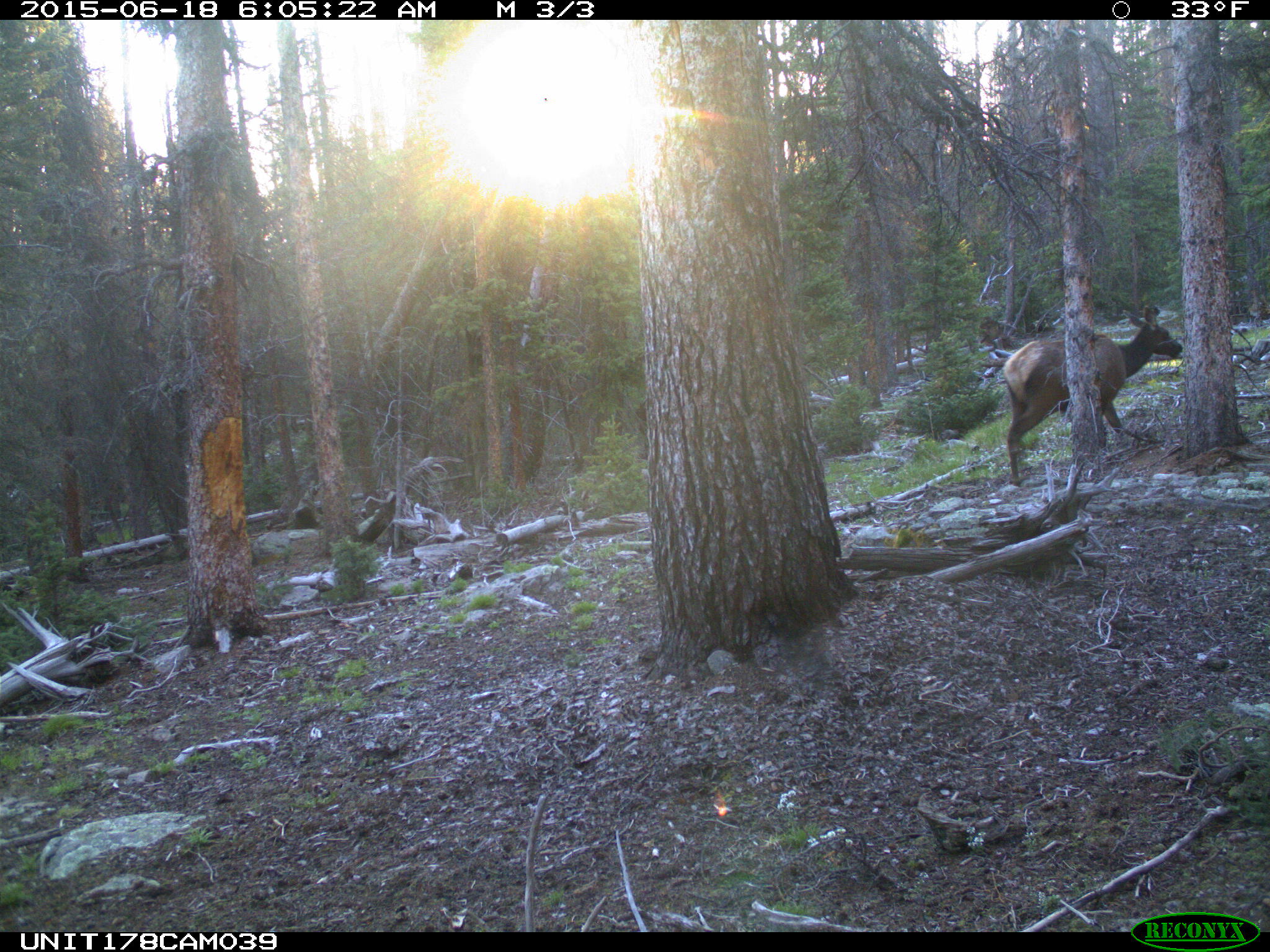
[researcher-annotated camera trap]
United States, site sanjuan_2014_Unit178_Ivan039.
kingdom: Animalia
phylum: Chordata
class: Mammalia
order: Artiodactyla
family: Cervidae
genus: Cervus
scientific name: Cervus elaphus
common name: red deer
Cervus elaphus (red deer).